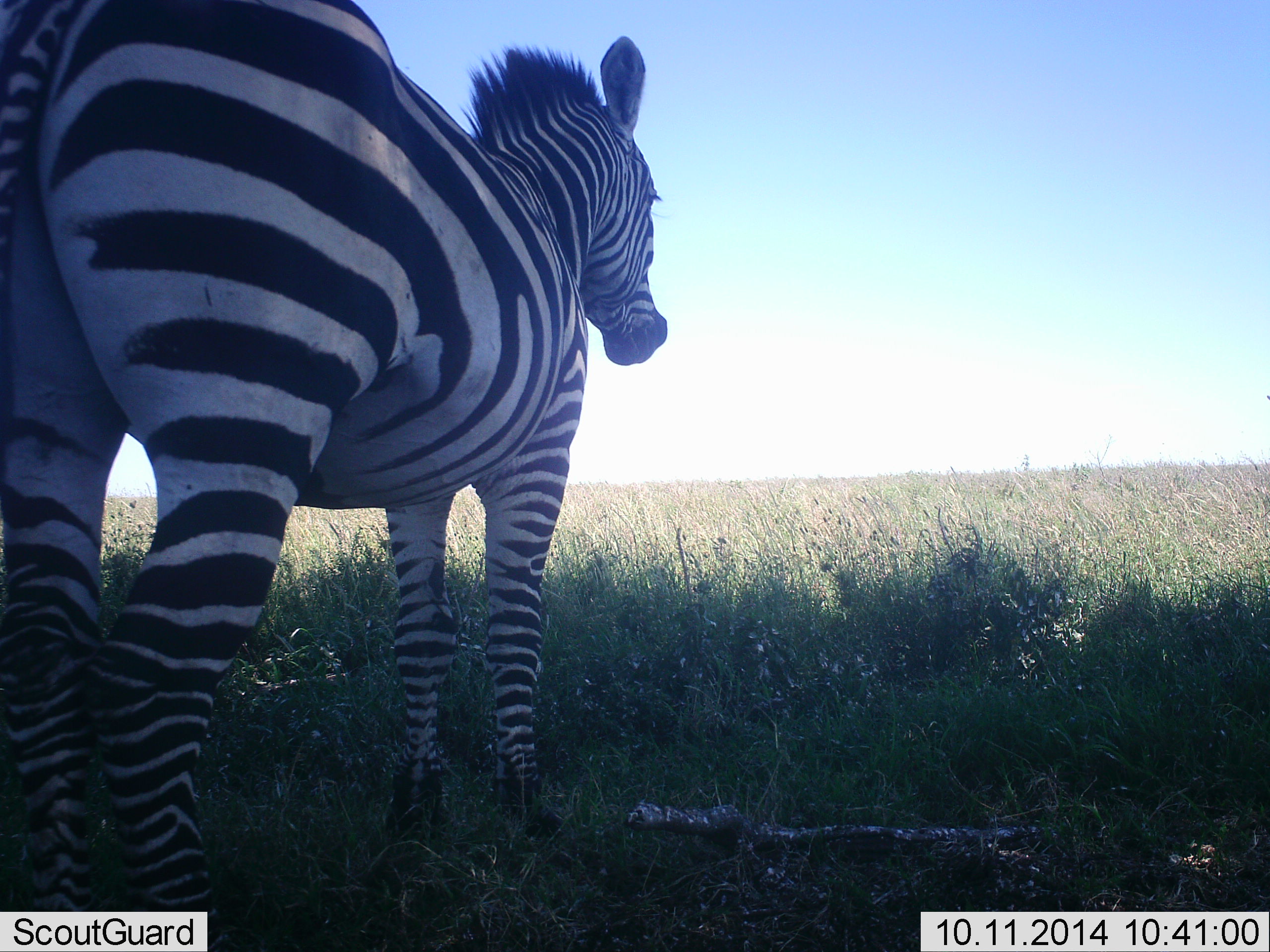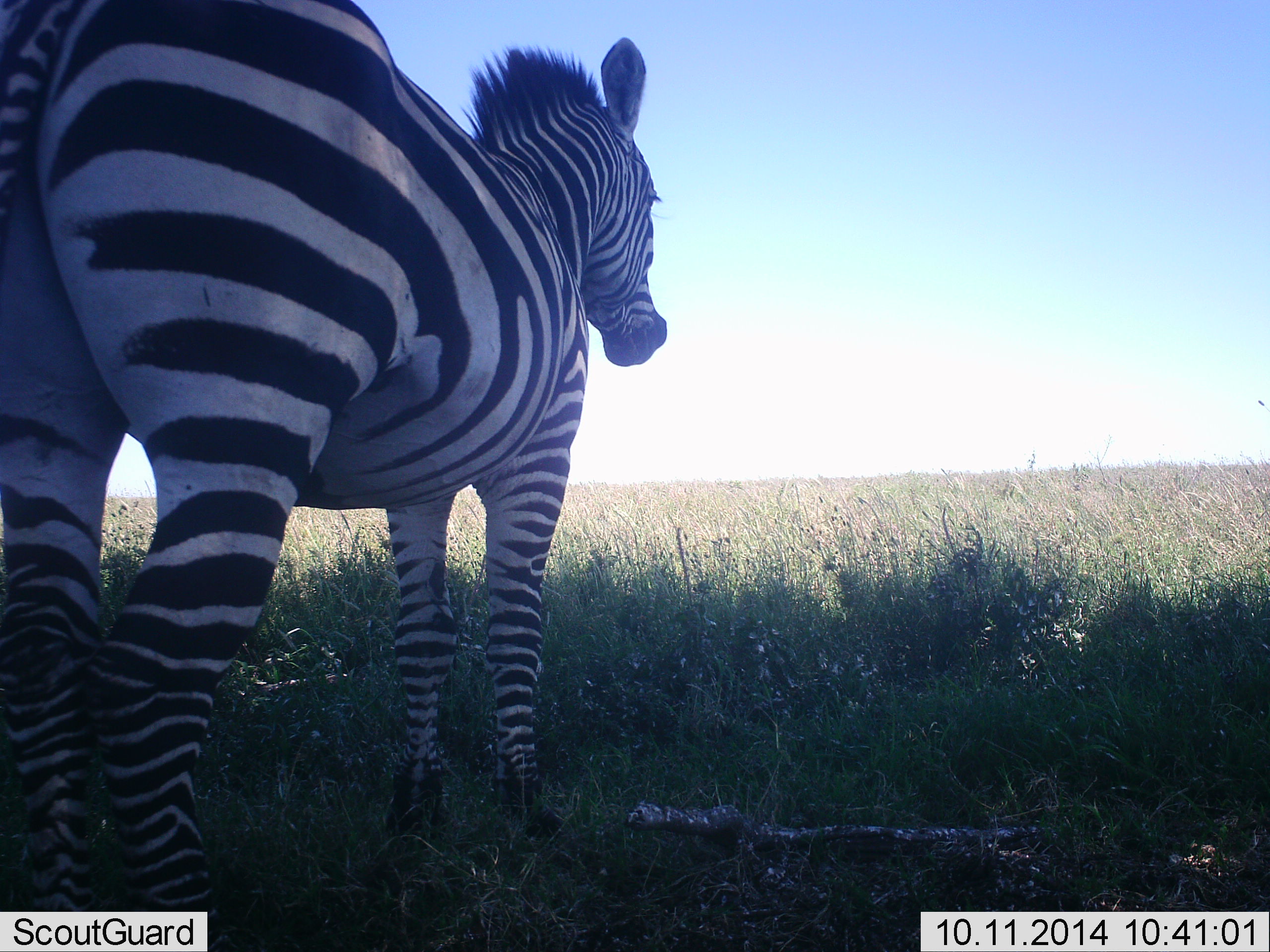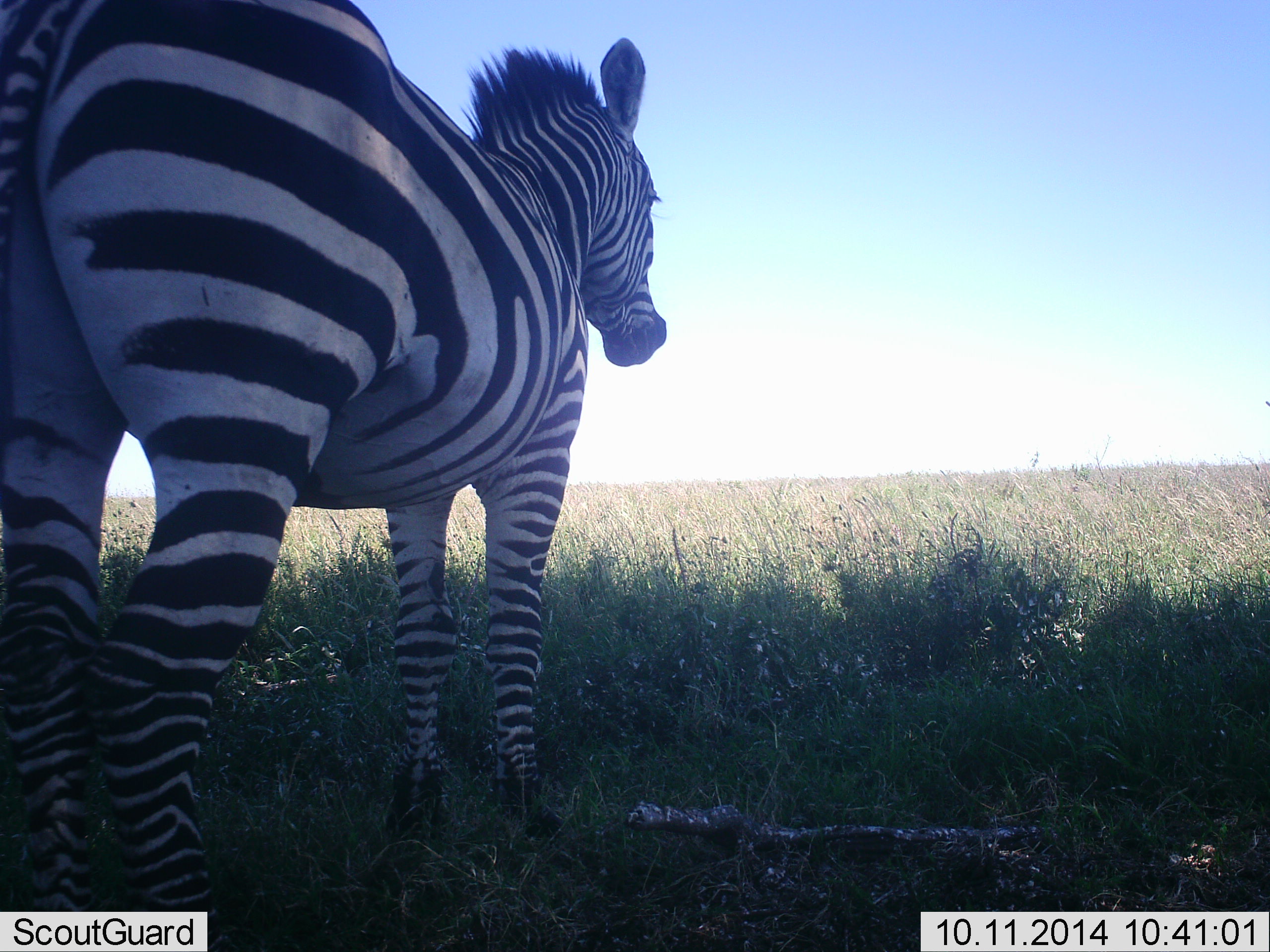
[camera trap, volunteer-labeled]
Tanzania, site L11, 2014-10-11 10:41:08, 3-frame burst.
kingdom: Animalia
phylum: Chordata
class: Mammalia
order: Perissodactyla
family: Equidae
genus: Equus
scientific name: Equus quagga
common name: plains zebra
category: zebra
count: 1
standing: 90%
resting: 10%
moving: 0%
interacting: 0%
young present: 0%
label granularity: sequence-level